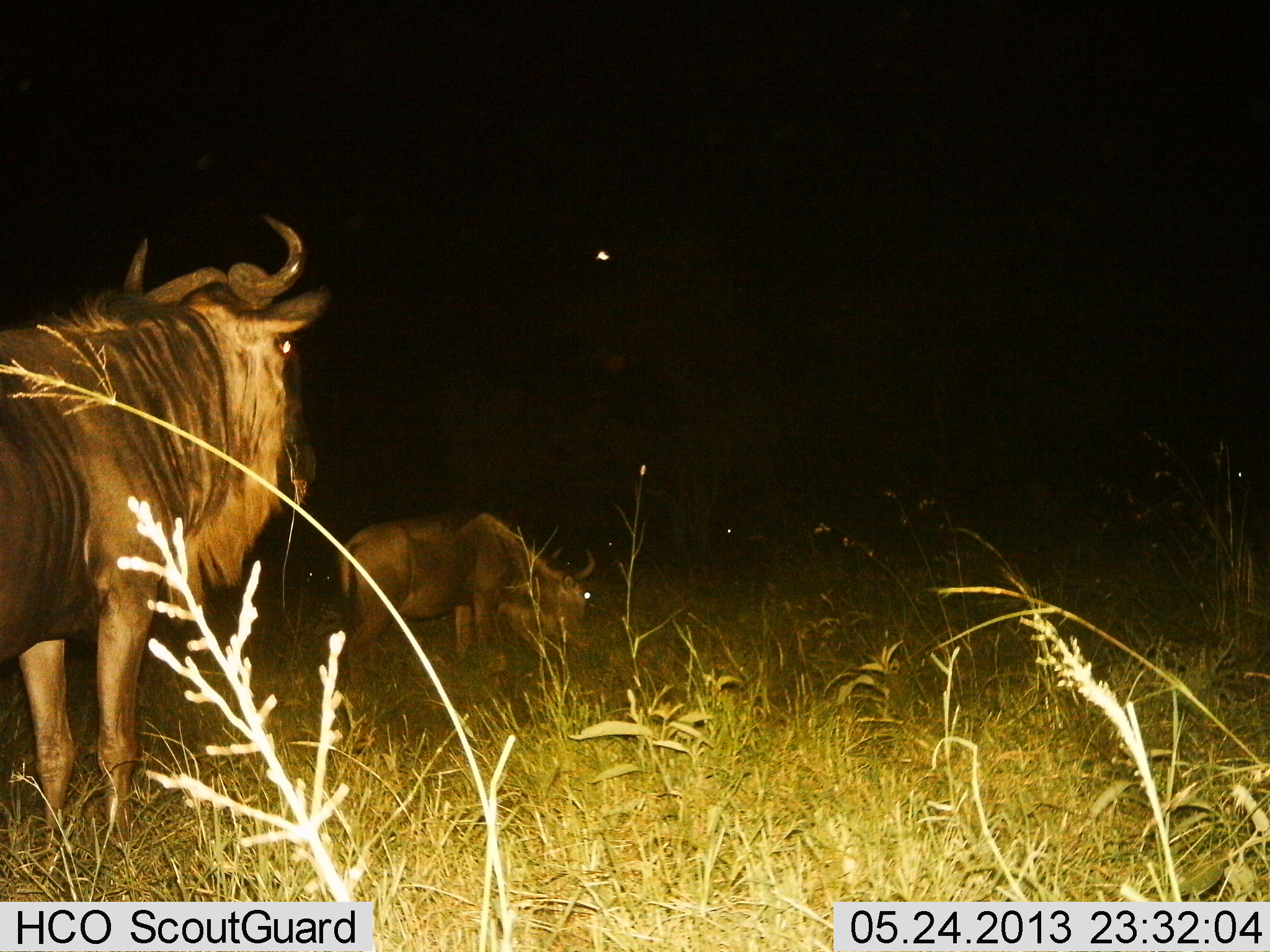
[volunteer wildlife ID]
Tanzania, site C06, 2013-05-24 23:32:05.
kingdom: Animalia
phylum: Chordata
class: Mammalia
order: Artiodactyla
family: Bovidae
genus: Connochaetes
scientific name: Connochaetes taurinus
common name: blue wildebeest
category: wildebeest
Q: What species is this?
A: Wildebeest (blue wildebeest) (Connochaetes taurinus).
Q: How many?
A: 2.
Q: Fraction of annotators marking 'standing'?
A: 95%.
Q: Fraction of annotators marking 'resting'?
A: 0%.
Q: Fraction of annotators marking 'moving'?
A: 0%.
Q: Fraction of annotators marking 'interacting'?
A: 0%.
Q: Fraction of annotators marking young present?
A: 11%.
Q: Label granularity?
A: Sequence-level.